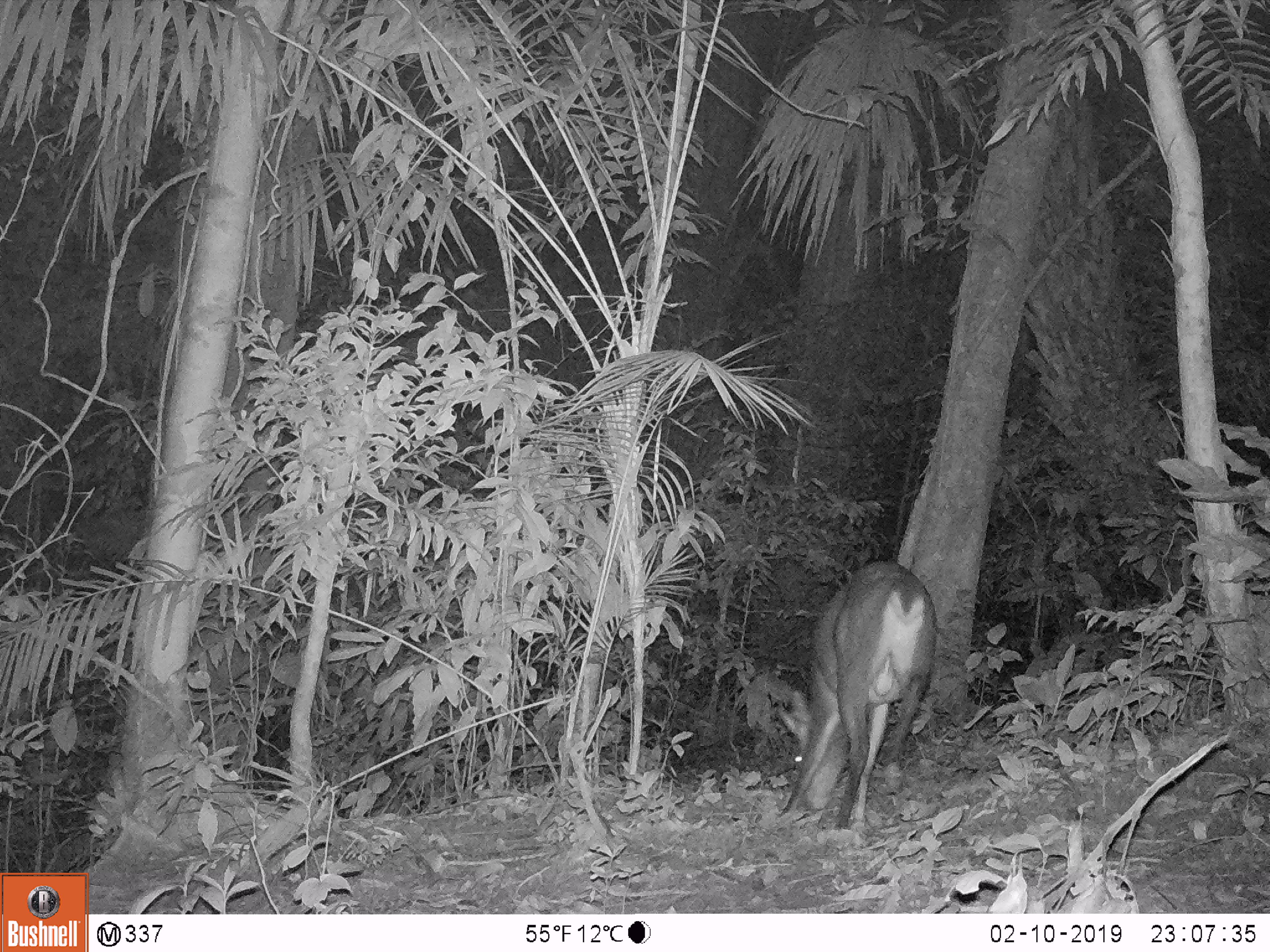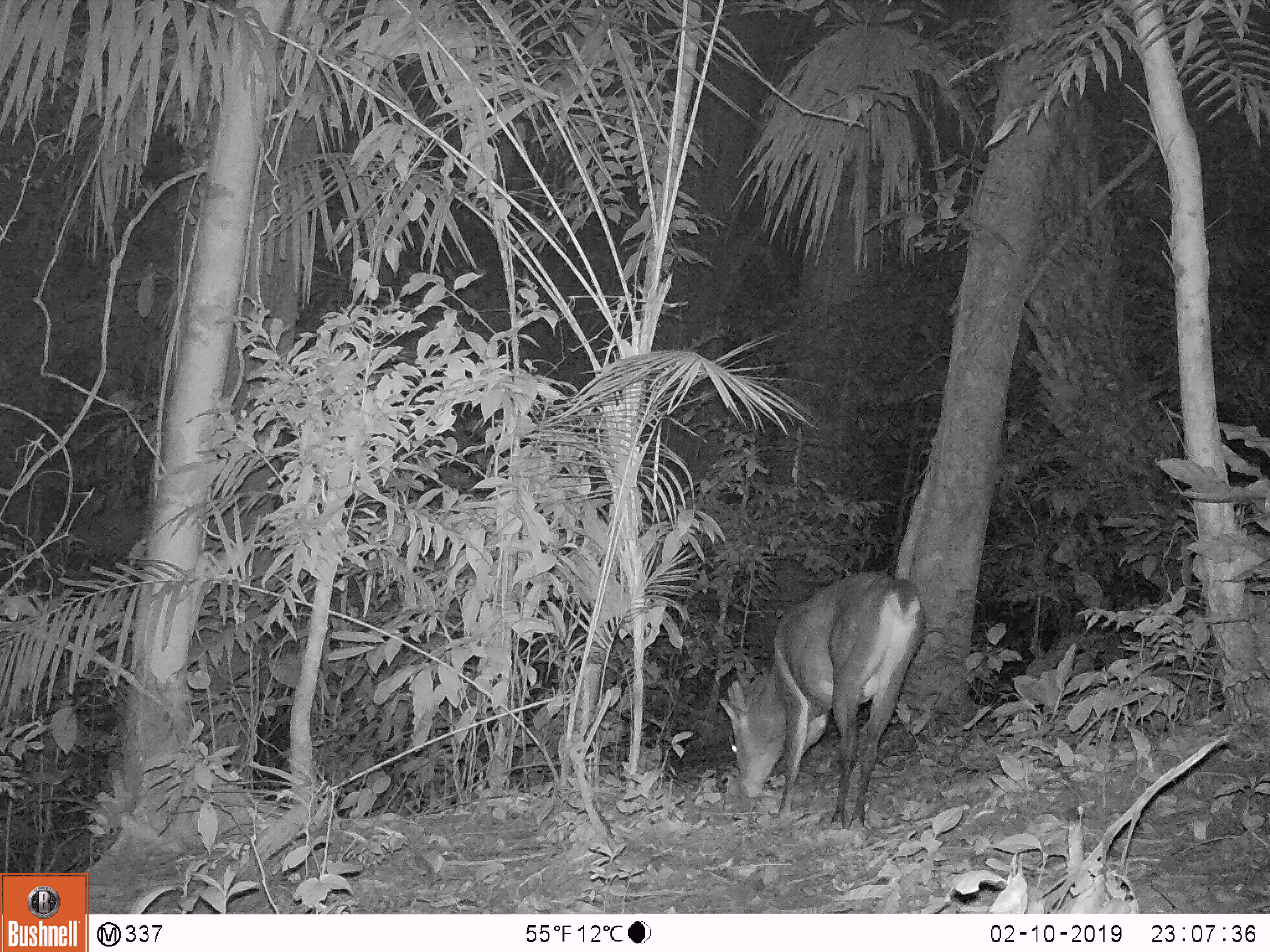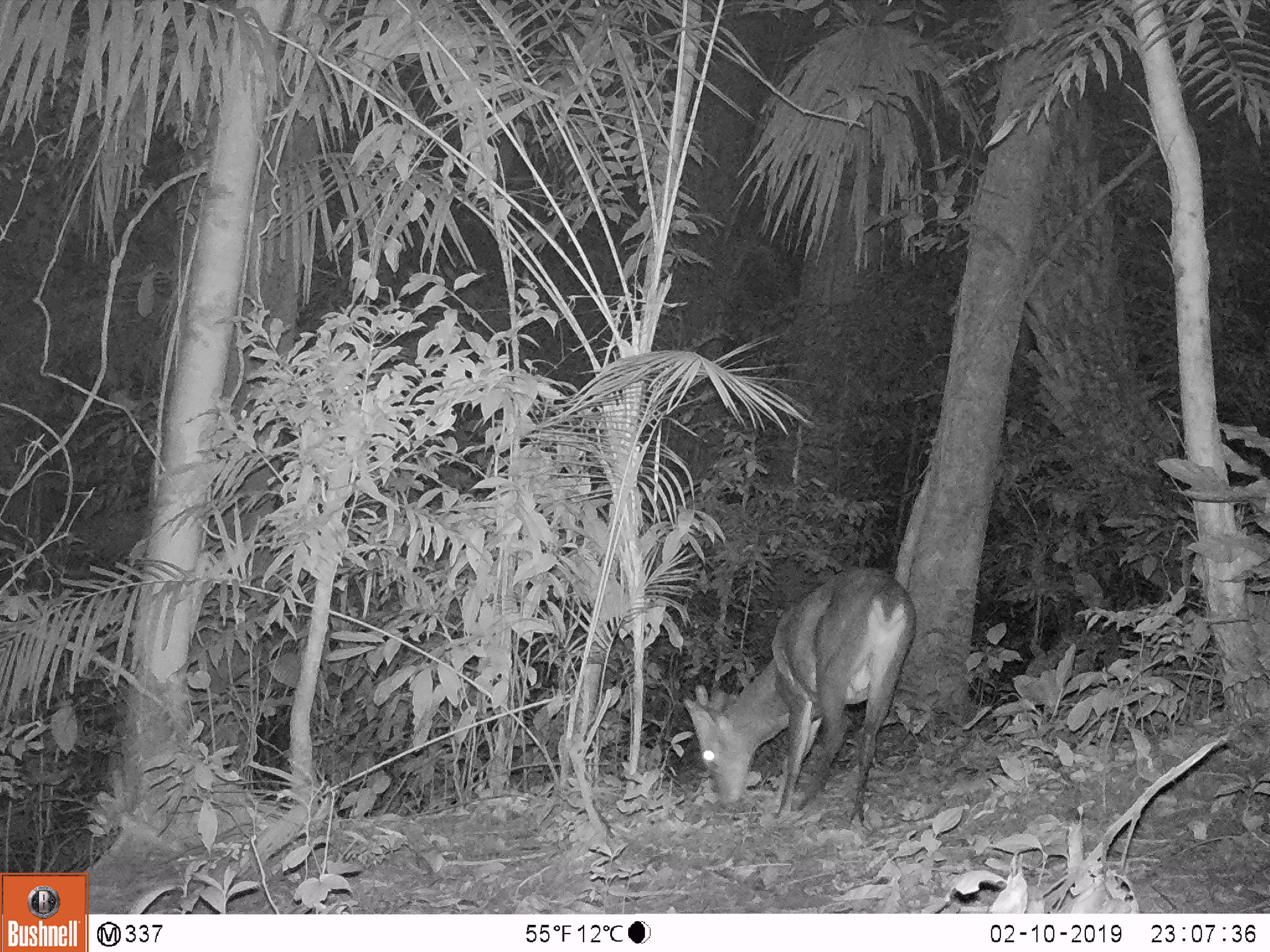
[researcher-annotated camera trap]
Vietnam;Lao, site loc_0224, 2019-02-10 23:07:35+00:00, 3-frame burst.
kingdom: Animalia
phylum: Chordata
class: Mammalia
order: Artiodactyla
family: Cervidae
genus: Muntiacus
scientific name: Muntiacus vuquangensis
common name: large-antlered muntjac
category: large antlered muntjac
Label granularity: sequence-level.